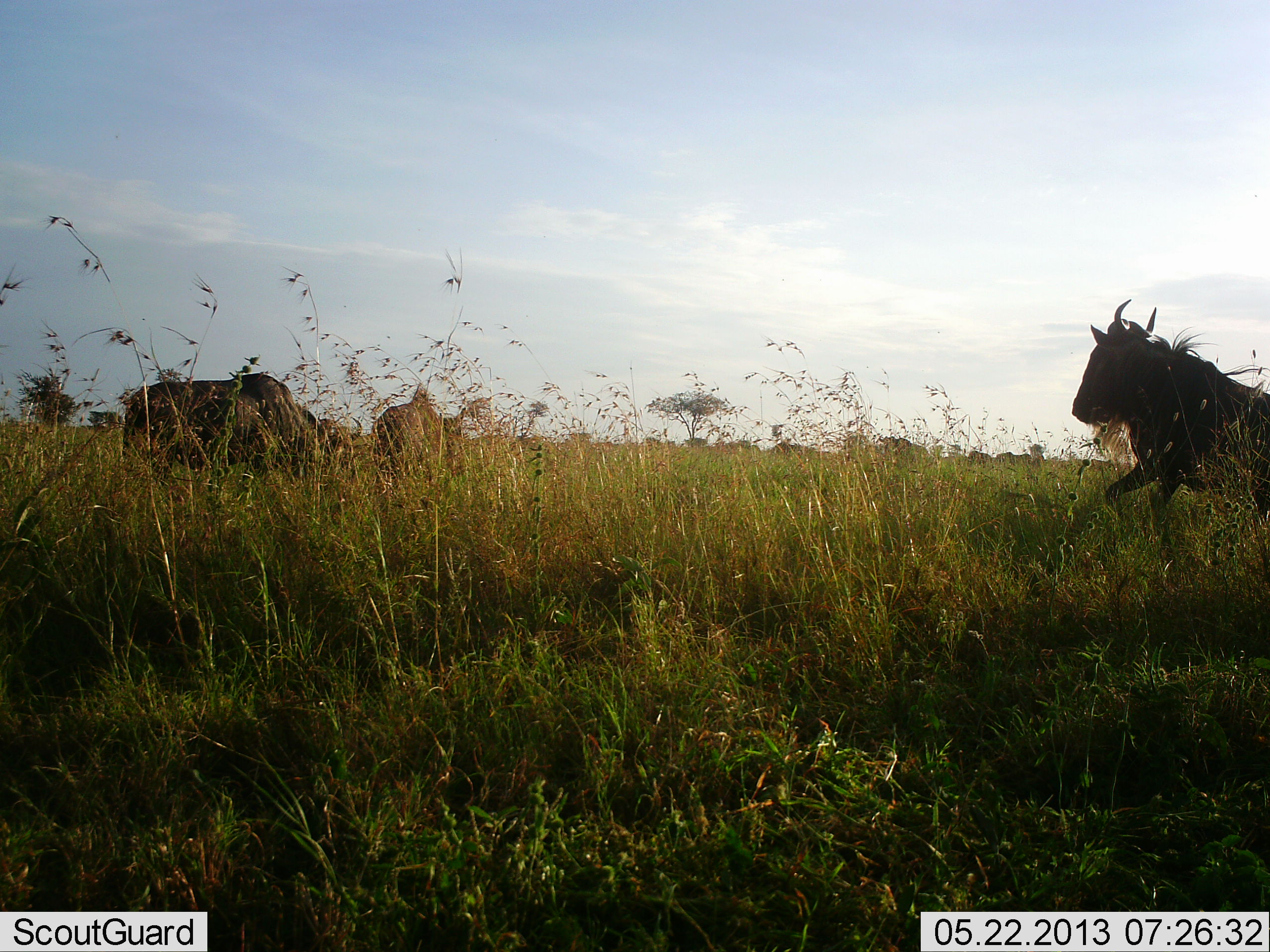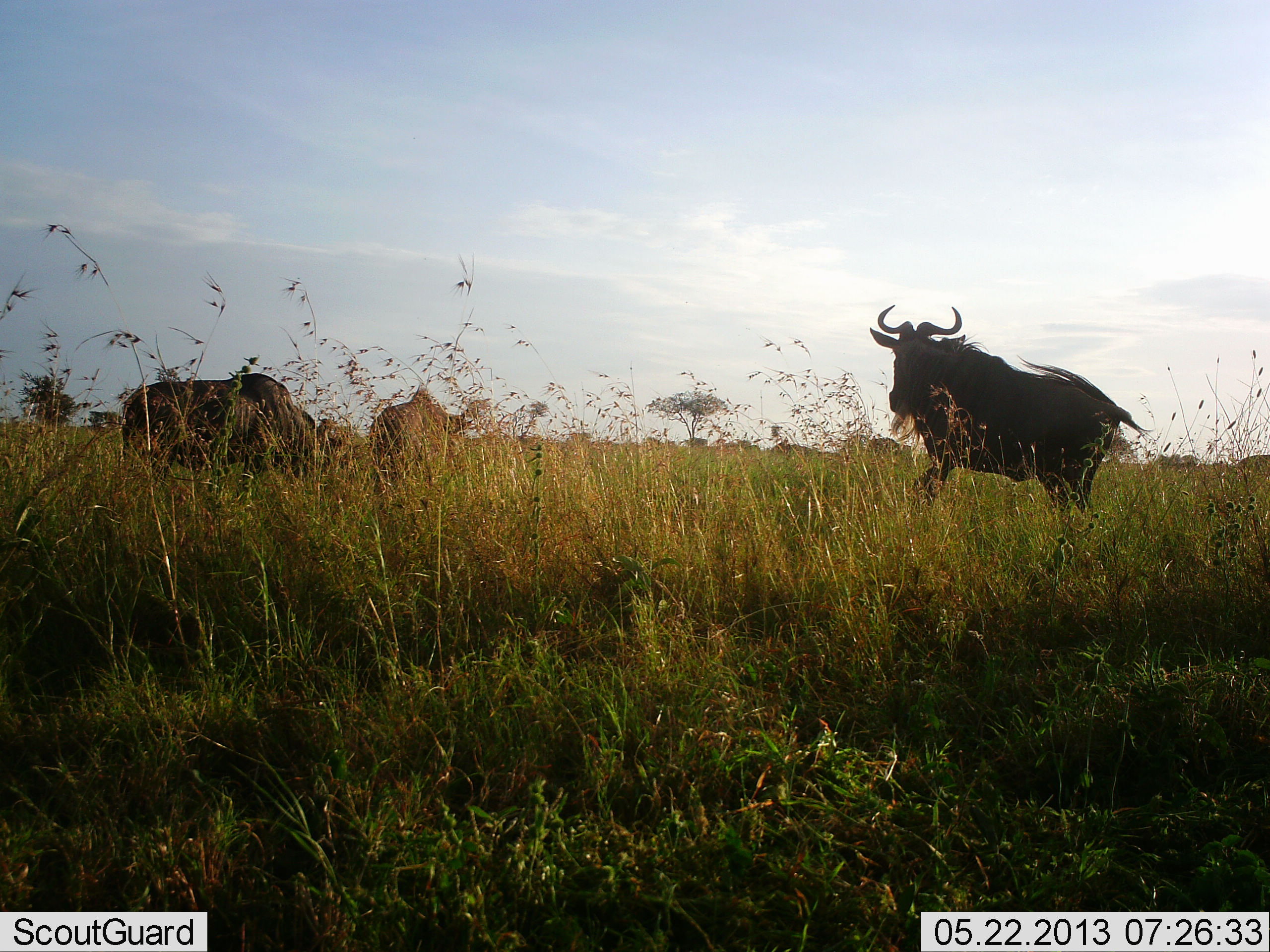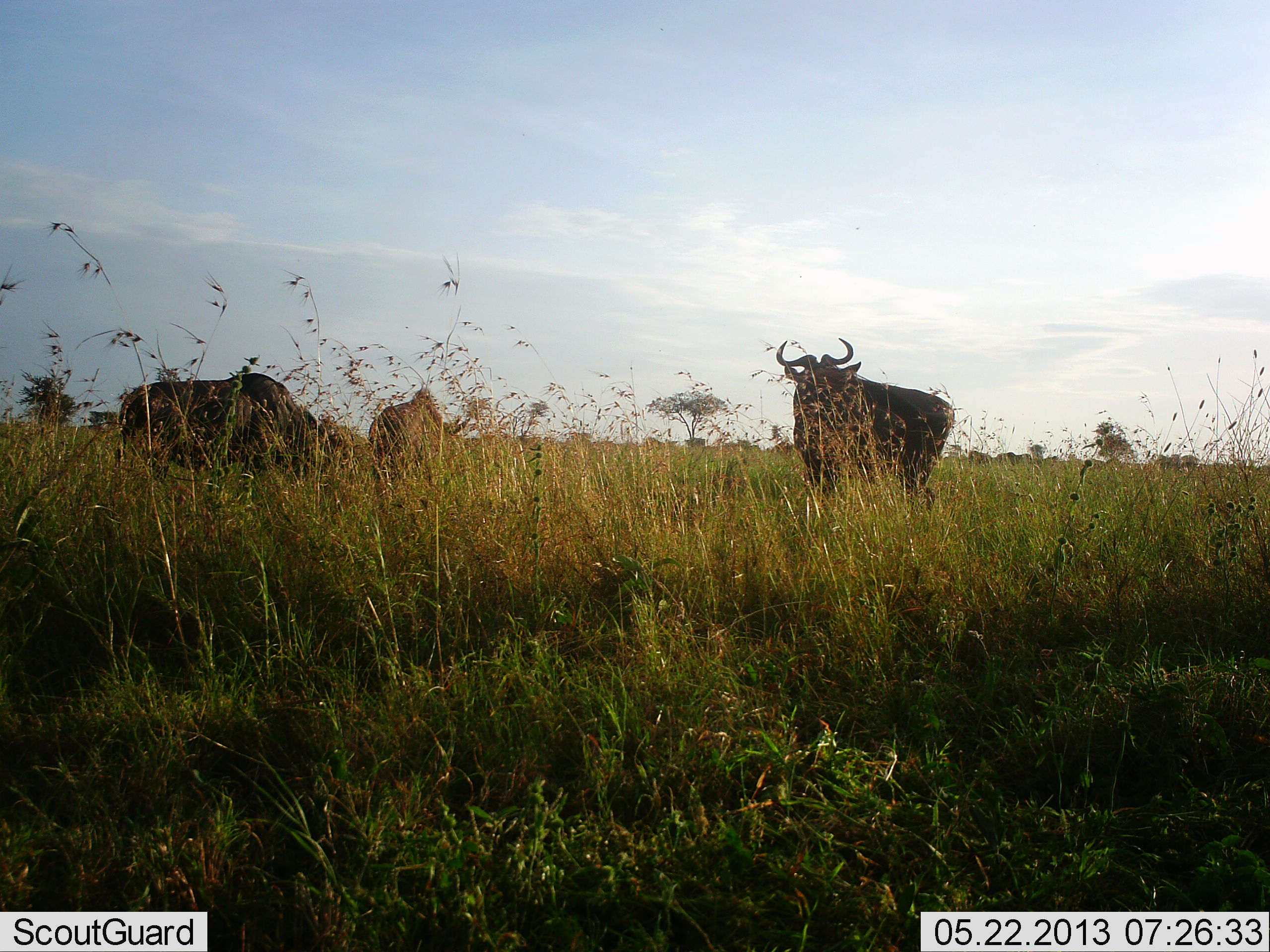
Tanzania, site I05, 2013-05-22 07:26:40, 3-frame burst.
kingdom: Animalia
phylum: Chordata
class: Mammalia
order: Artiodactyla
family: Bovidae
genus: Connochaetes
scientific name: Connochaetes taurinus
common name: blue wildebeest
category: wildebeest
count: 3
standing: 61%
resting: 0%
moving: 82%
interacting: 0%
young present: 0%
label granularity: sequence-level